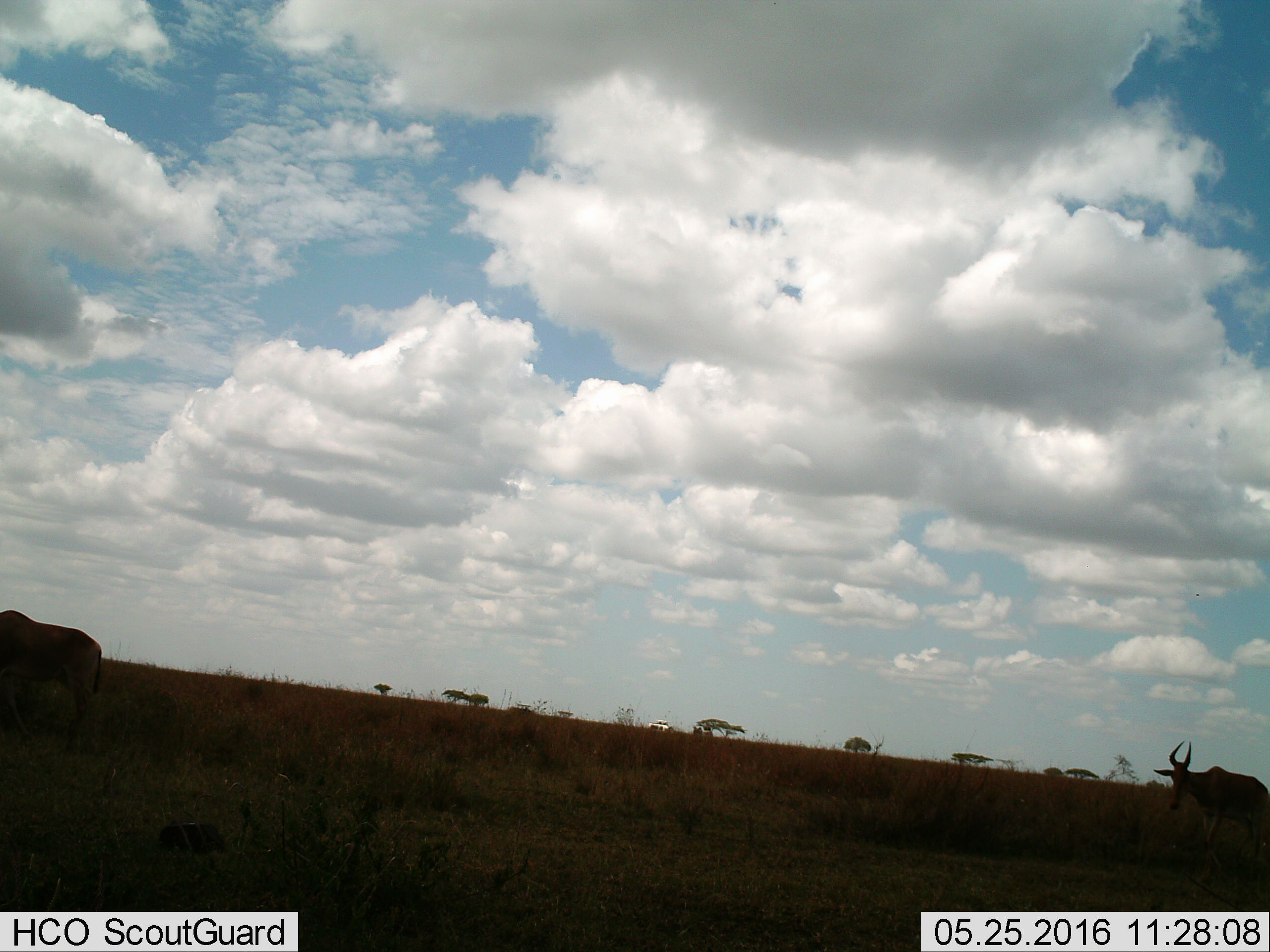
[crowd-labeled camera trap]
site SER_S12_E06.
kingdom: Animalia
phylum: Chordata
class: Mammalia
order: Artiodactyla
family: Bovidae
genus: Alcelaphus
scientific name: Alcelaphus buselaphus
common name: hartebeest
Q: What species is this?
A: Hartebeest (Alcelaphus buselaphus).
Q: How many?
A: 2.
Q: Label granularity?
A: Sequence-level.